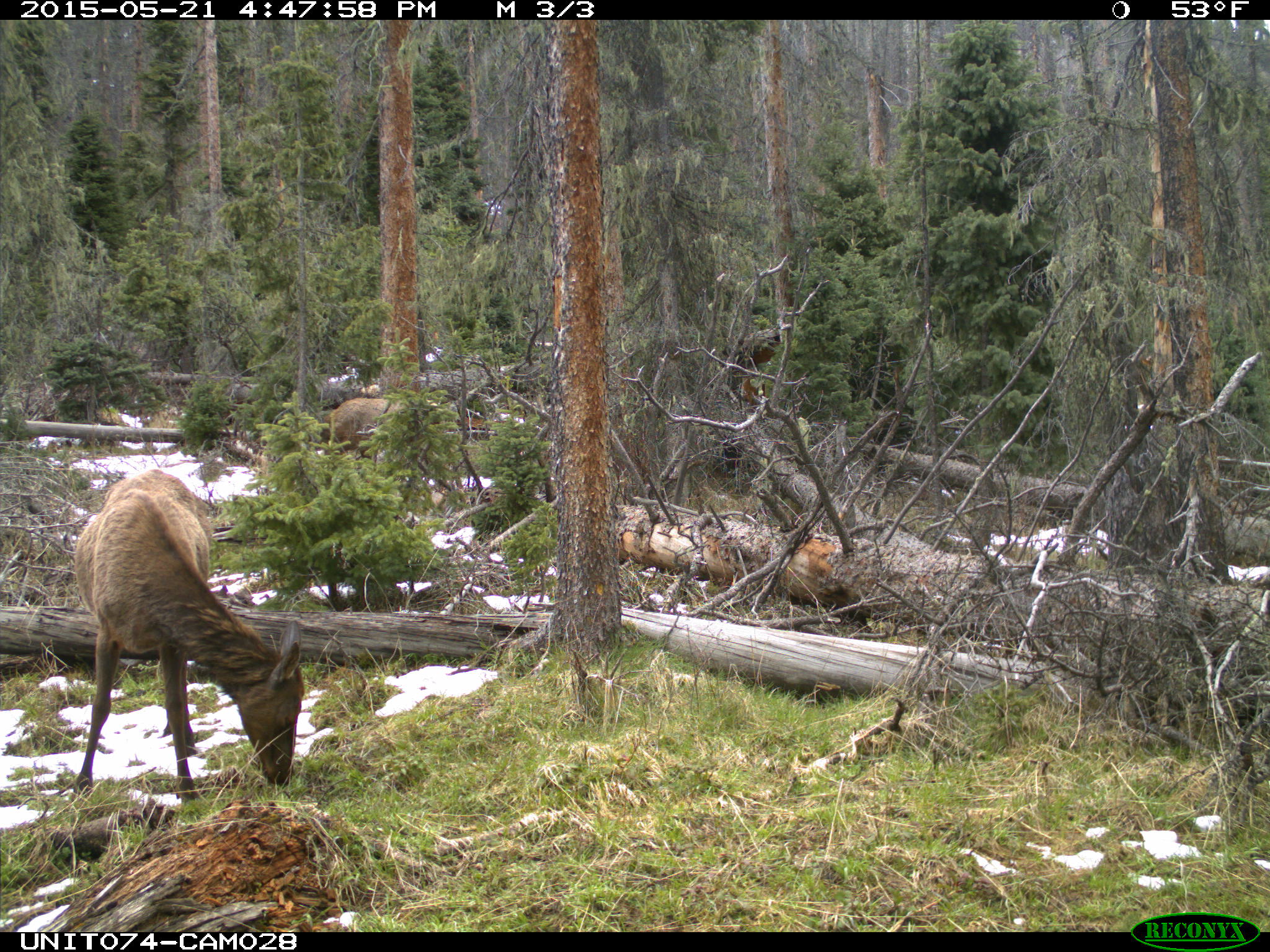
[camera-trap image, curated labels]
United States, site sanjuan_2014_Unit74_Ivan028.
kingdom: Animalia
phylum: Chordata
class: Mammalia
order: Artiodactyla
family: Cervidae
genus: Cervus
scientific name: Cervus elaphus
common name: red deer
Cervus elaphus (red deer).